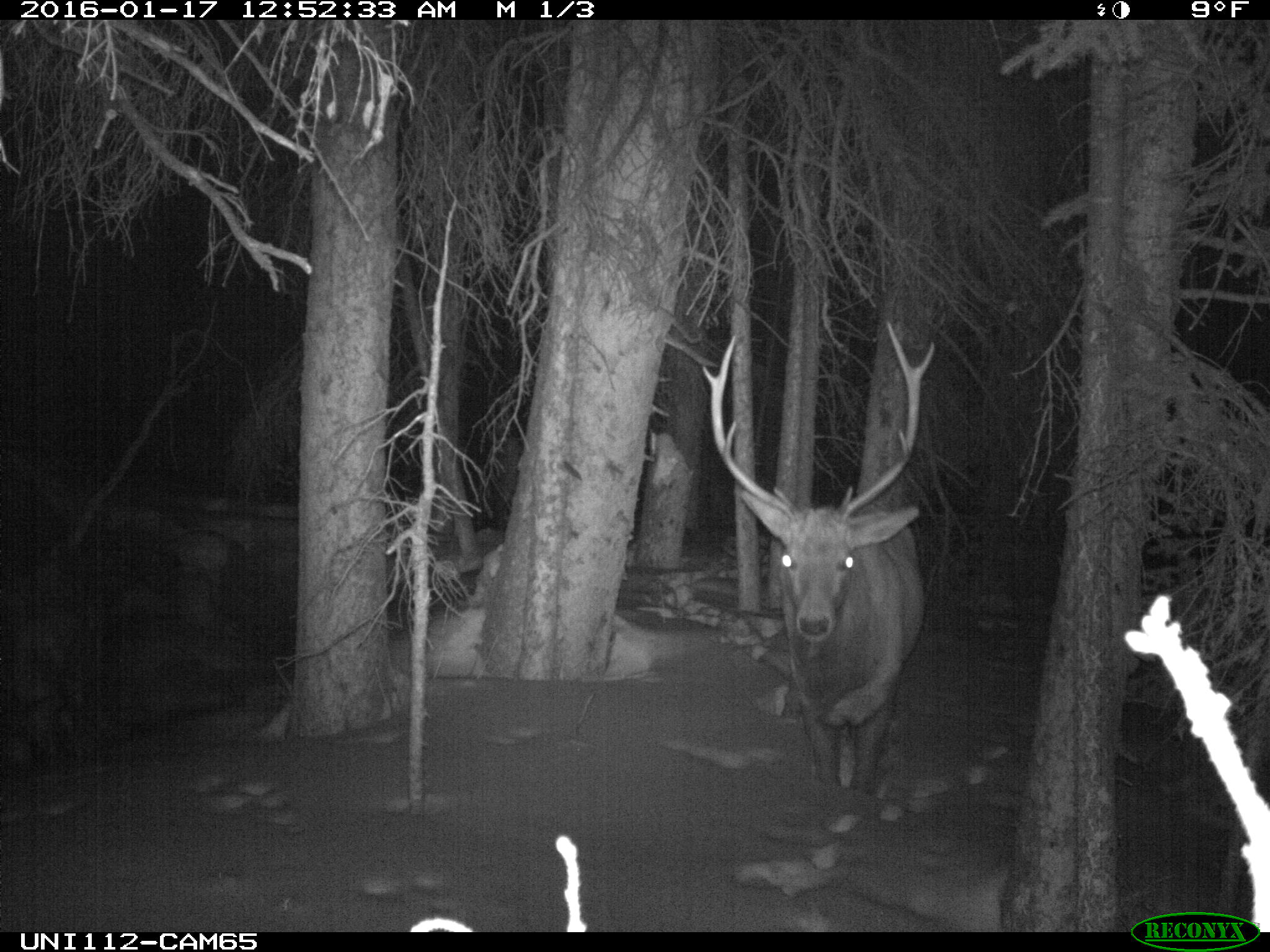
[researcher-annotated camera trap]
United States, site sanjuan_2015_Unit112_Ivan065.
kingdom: Animalia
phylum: Chordata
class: Mammalia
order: Artiodactyla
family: Cervidae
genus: Cervus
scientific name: Cervus elaphus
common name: red deer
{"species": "Cervus elaphus (red deer)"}